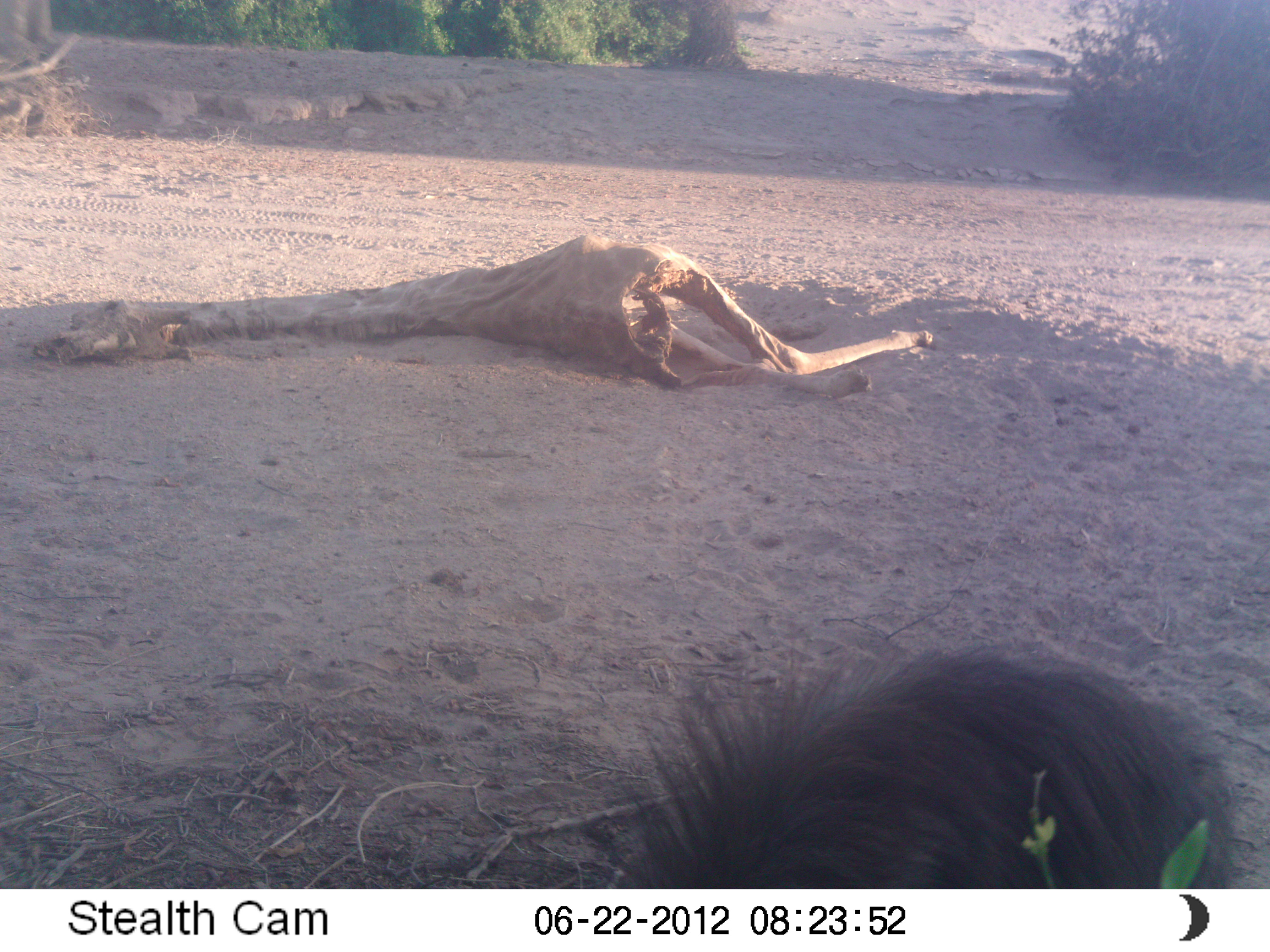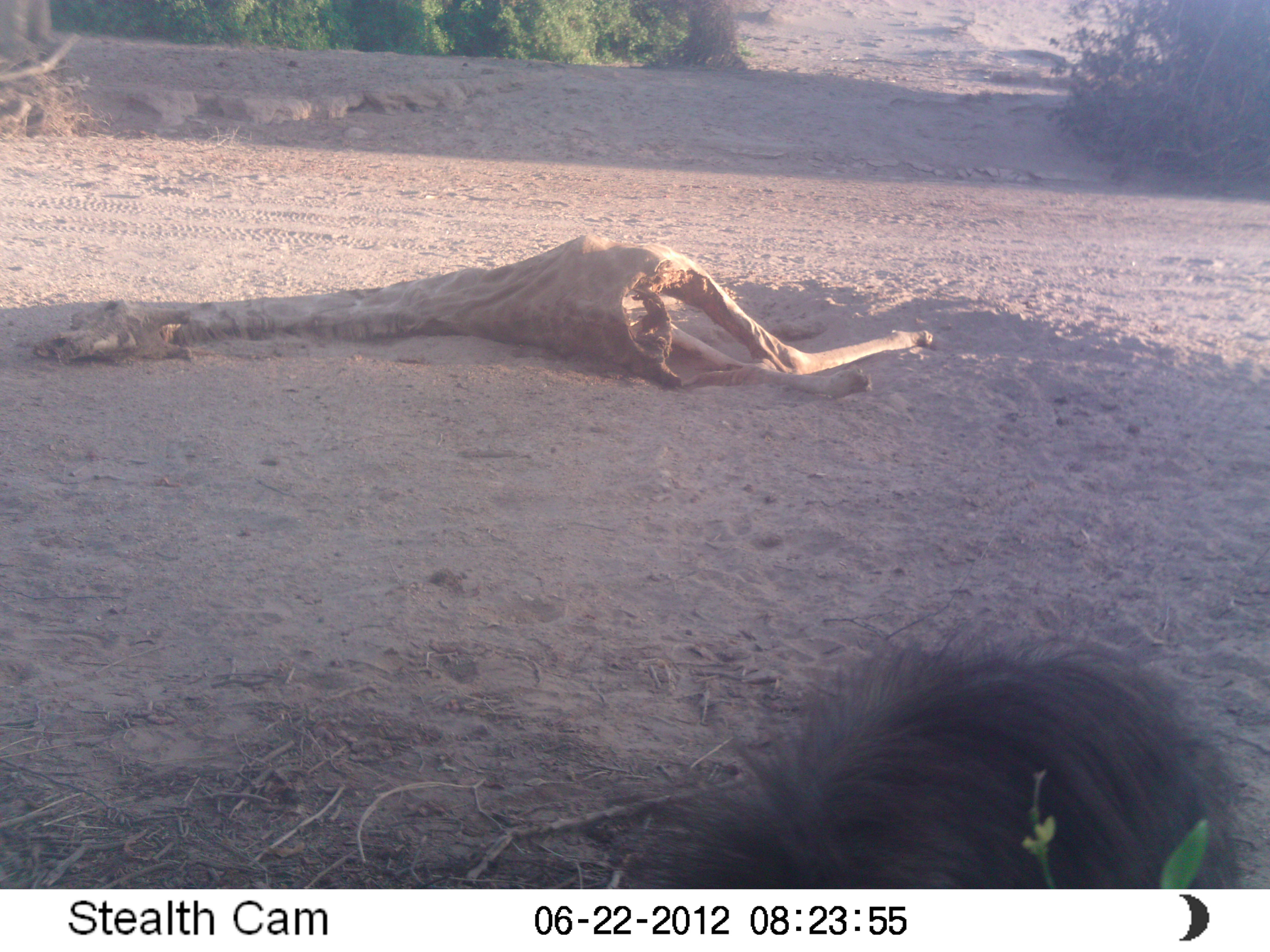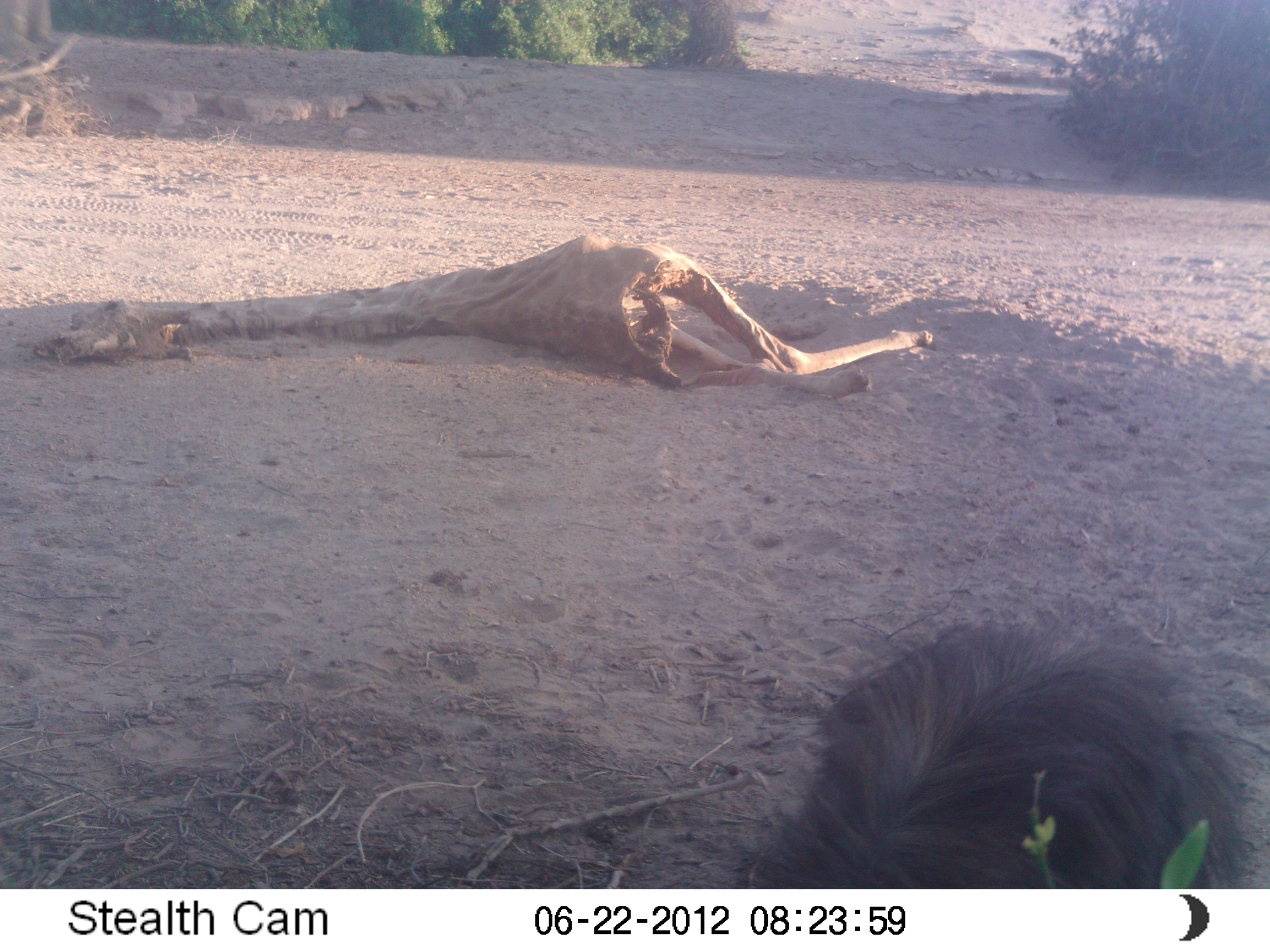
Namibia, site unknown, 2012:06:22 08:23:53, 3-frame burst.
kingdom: Animalia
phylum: Chordata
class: Mammalia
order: Carnivora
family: Hyaenidae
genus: Parahyaena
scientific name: Parahyaena brunnea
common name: brown hyena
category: hyaena brunnea